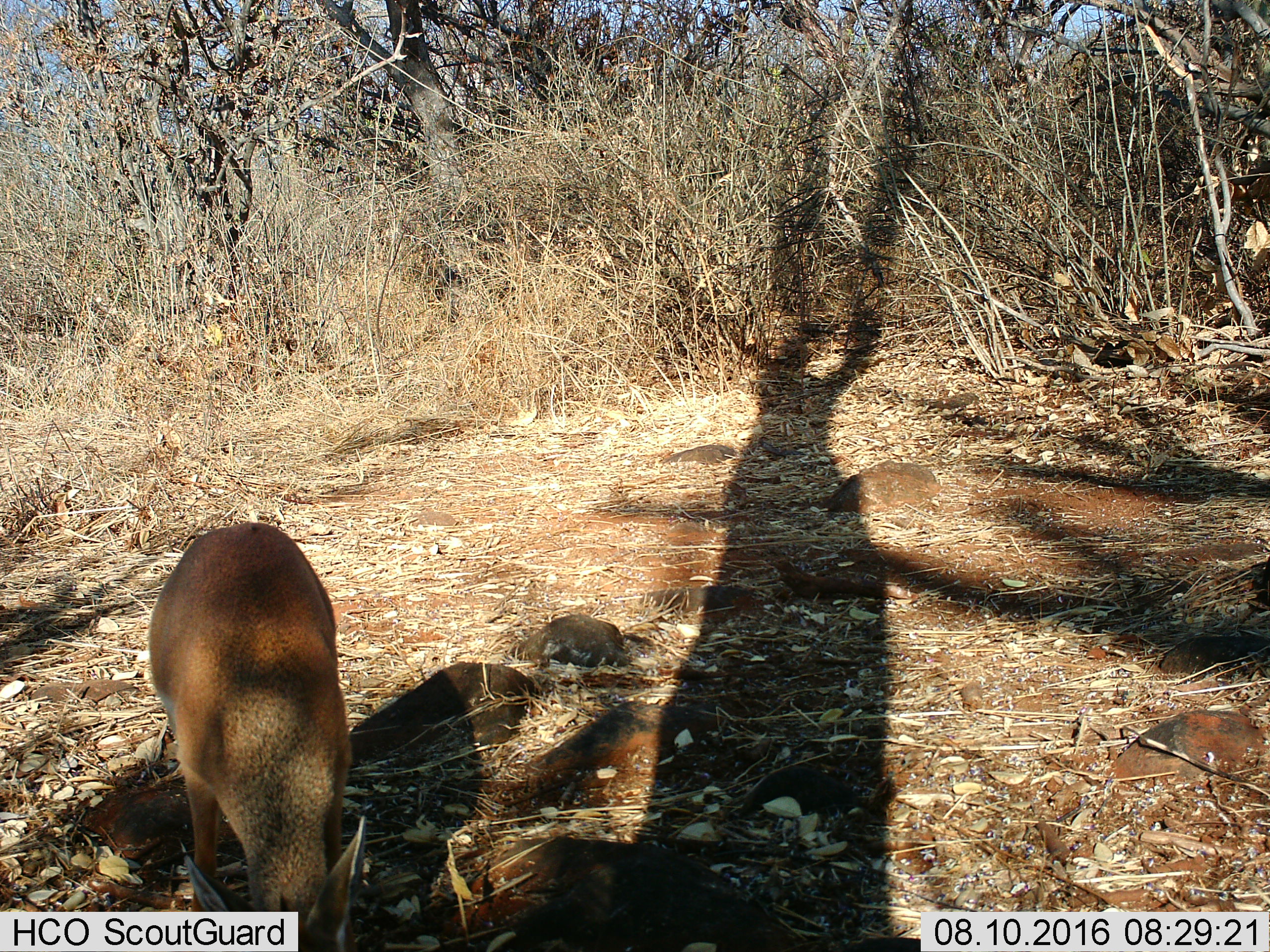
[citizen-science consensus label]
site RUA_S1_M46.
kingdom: Animalia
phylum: Chordata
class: Mammalia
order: Artiodactyla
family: Bovidae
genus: Madoqua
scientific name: Madoqua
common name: dik-dik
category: dikdik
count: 1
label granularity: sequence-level